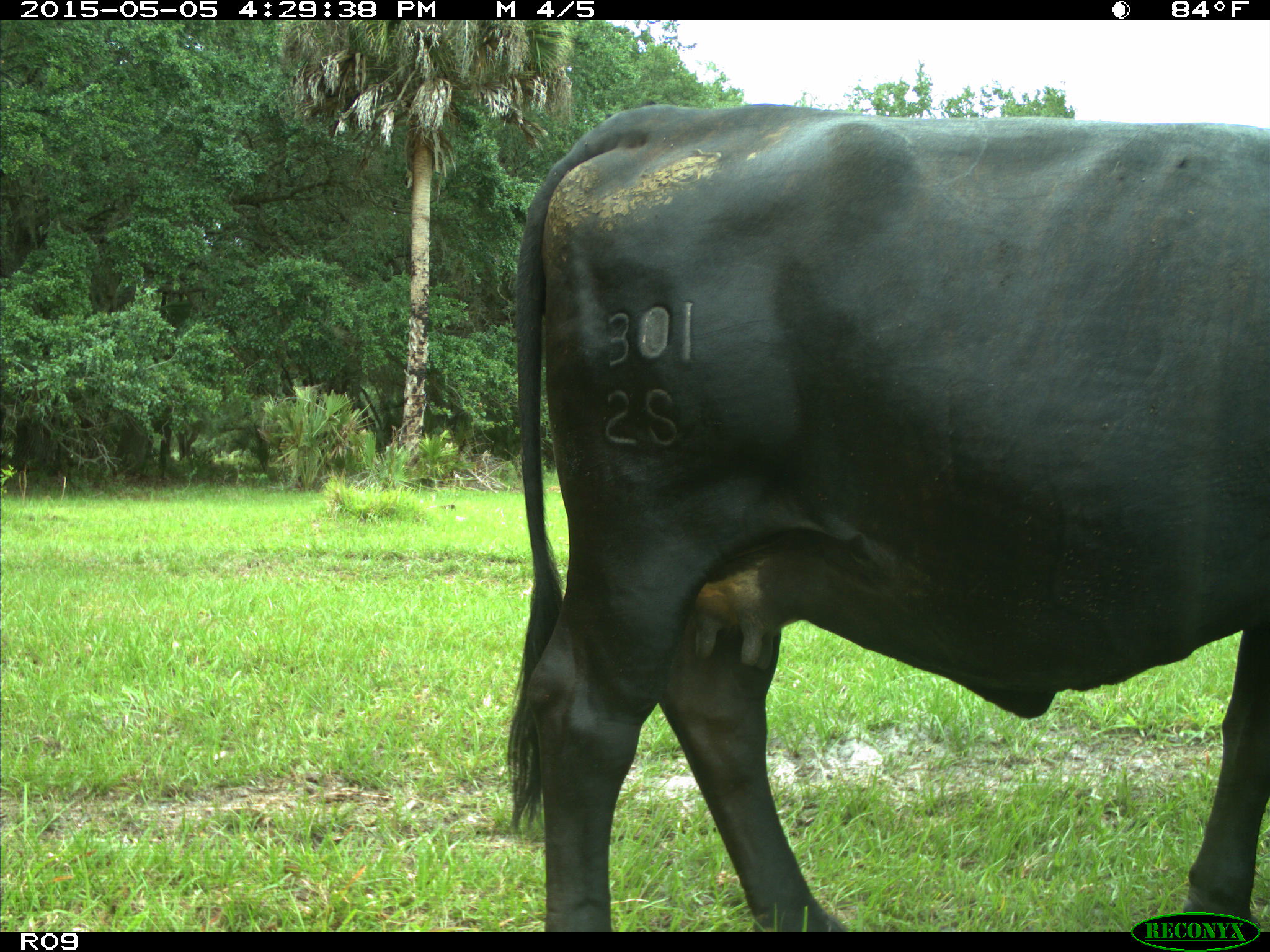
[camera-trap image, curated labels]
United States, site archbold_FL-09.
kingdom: Animalia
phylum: Chordata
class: Mammalia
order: Artiodactyla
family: Bovidae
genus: Bos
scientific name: Bos taurus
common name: domestic cow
Bos taurus (domestic cow).